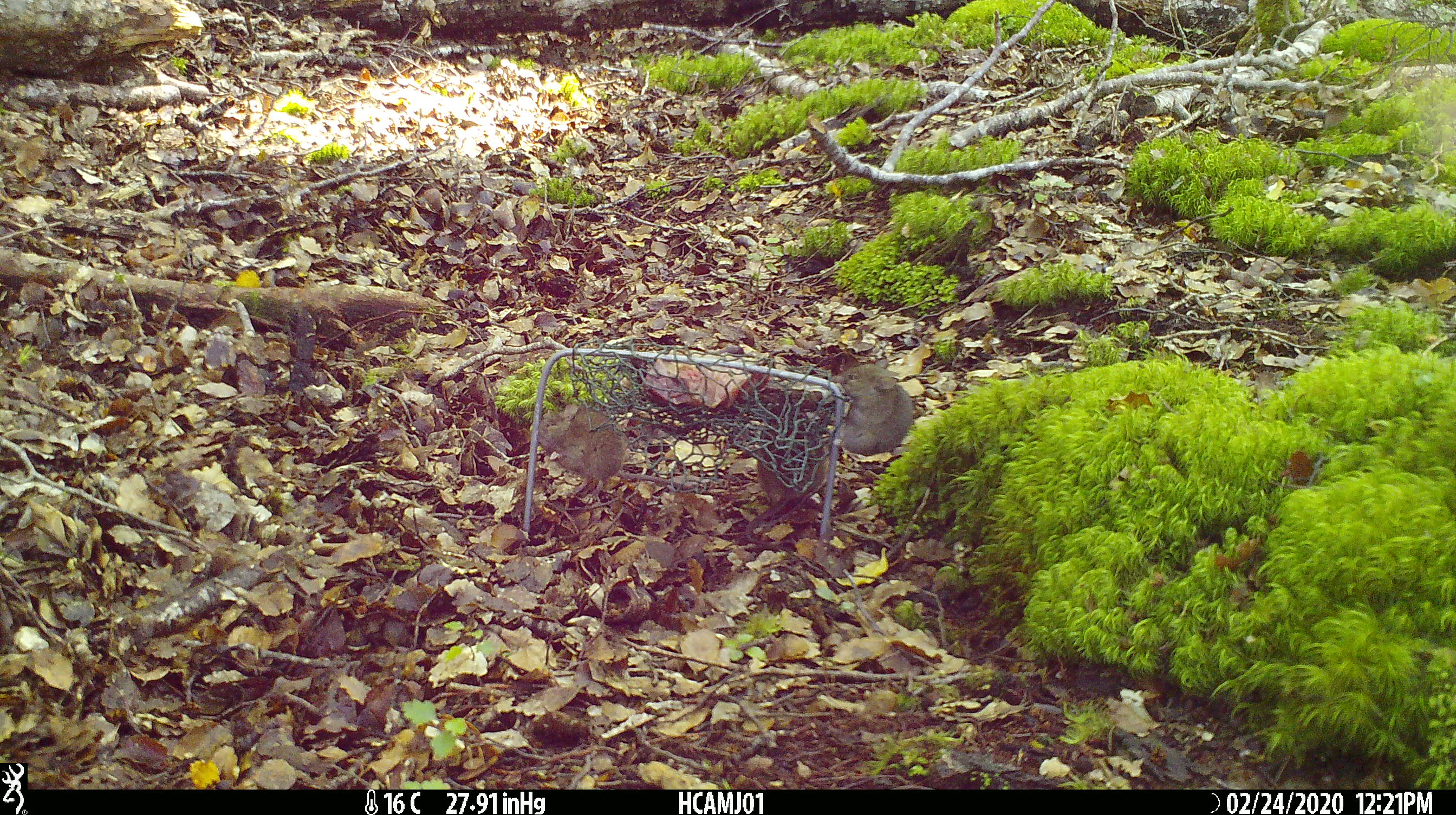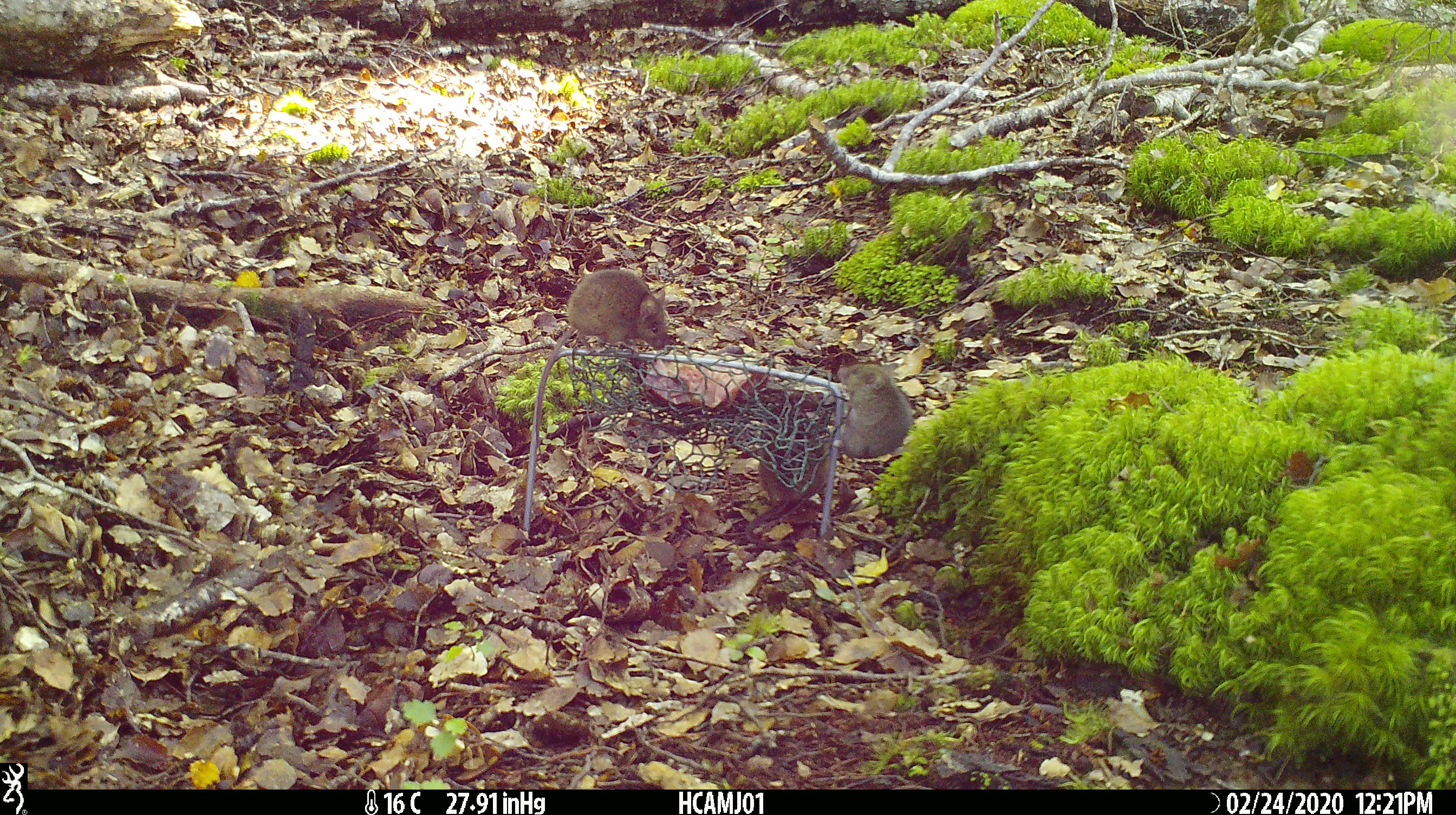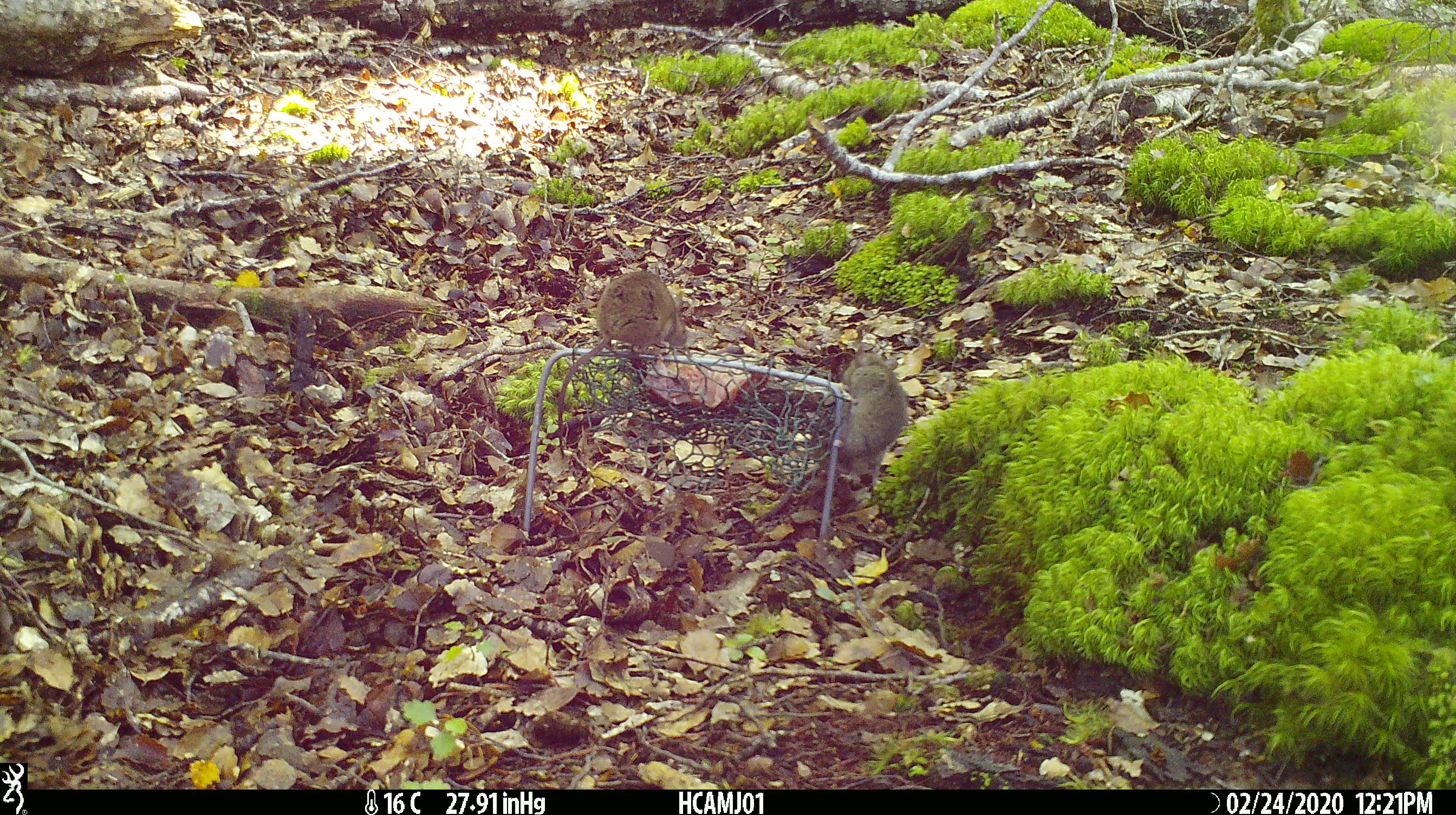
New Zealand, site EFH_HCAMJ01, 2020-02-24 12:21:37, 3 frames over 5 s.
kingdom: Animalia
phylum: Chordata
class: Mammalia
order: Rodentia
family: Muridae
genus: Mus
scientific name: Mus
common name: mouse